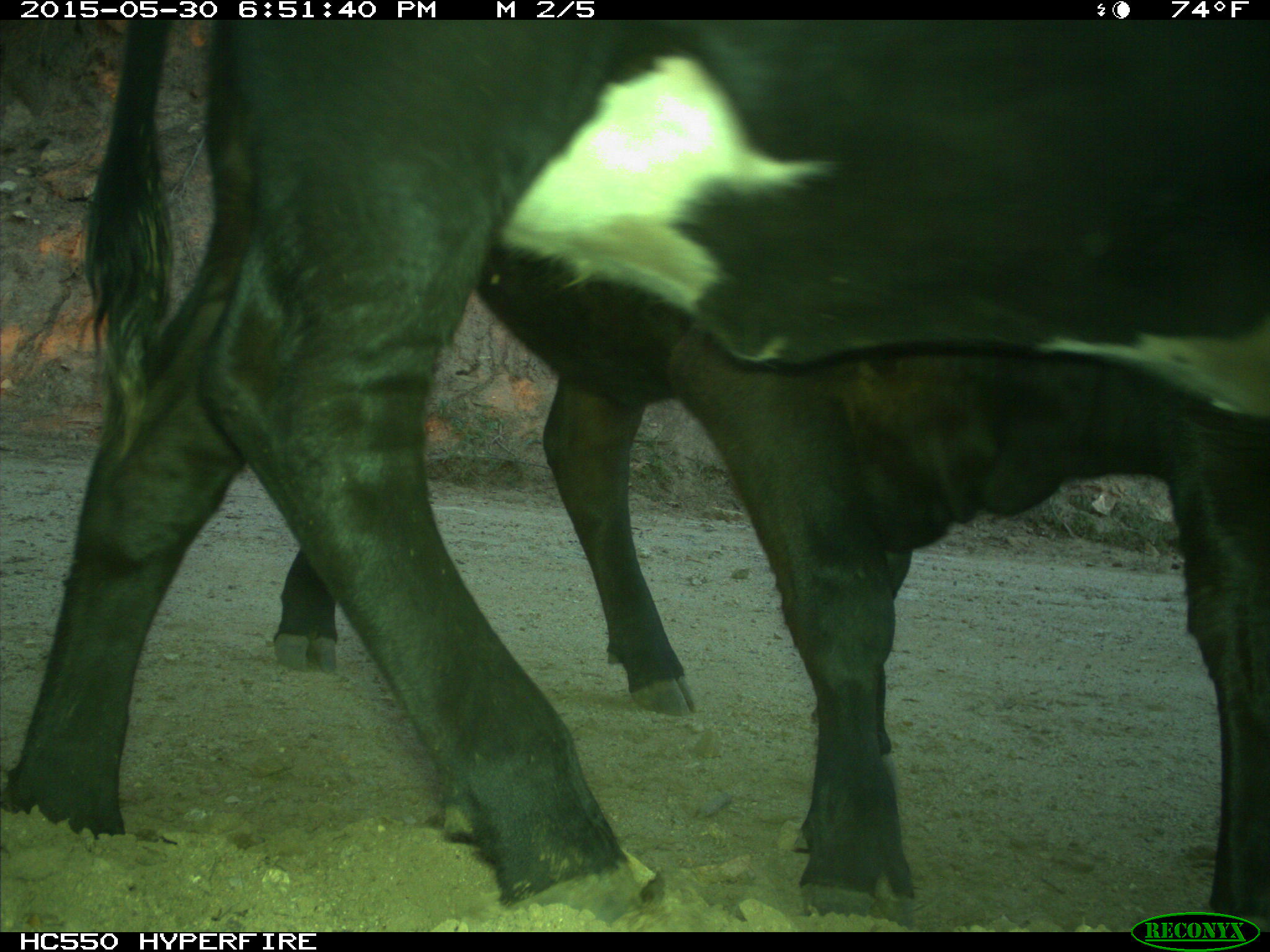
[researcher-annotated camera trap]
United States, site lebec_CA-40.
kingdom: Animalia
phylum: Chordata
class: Mammalia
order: Artiodactyla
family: Bovidae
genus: Bos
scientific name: Bos taurus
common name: domestic cow